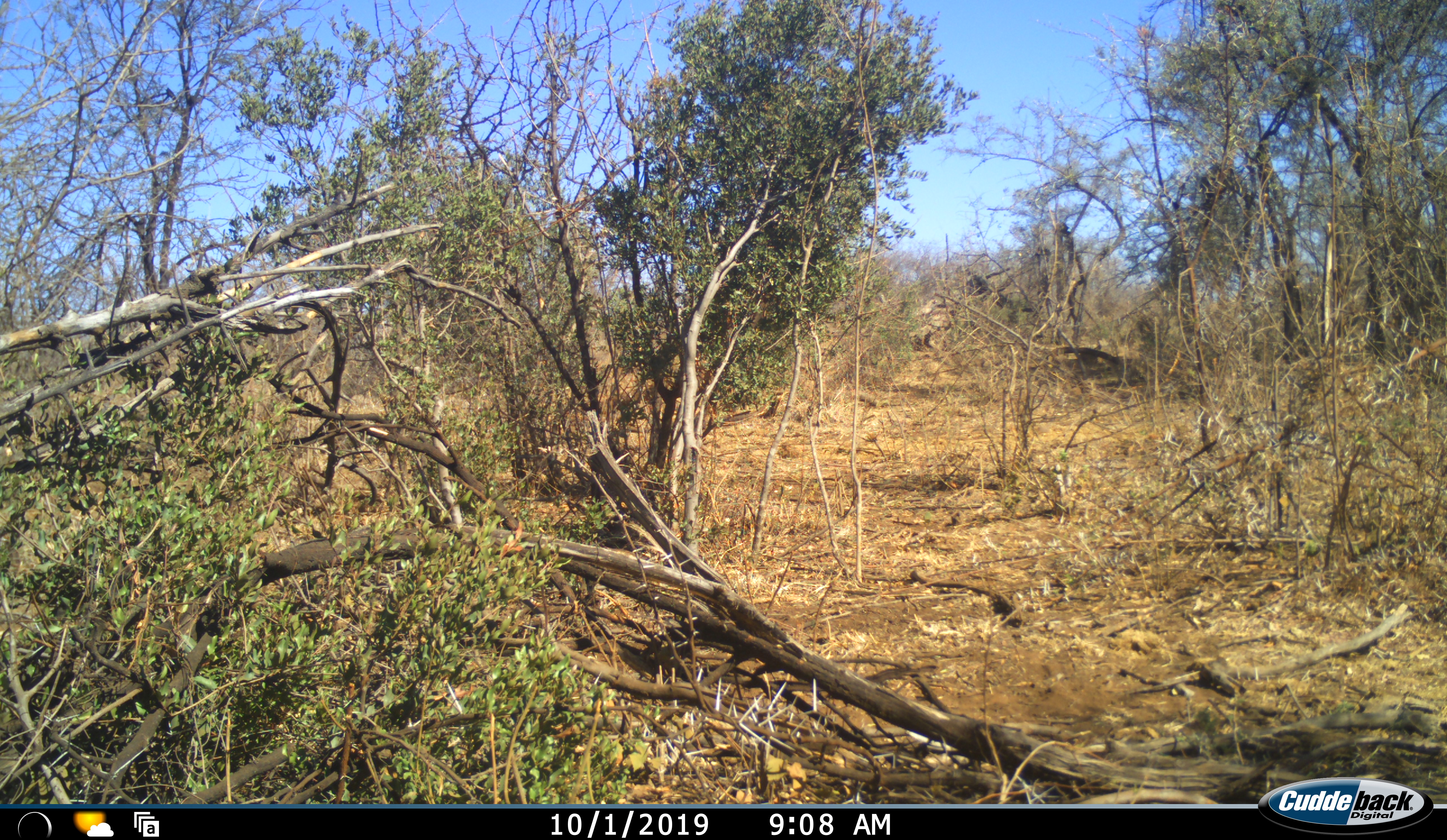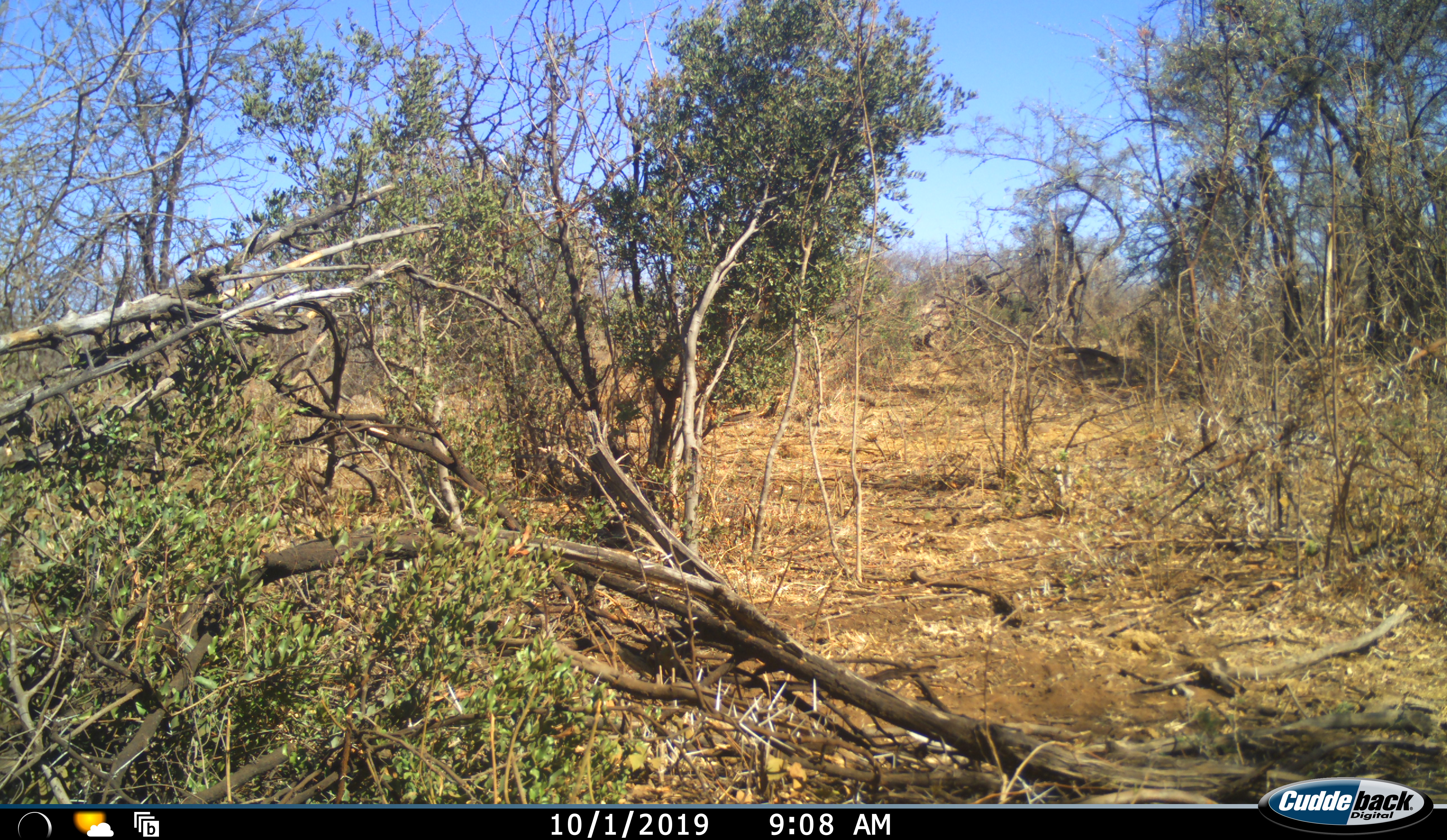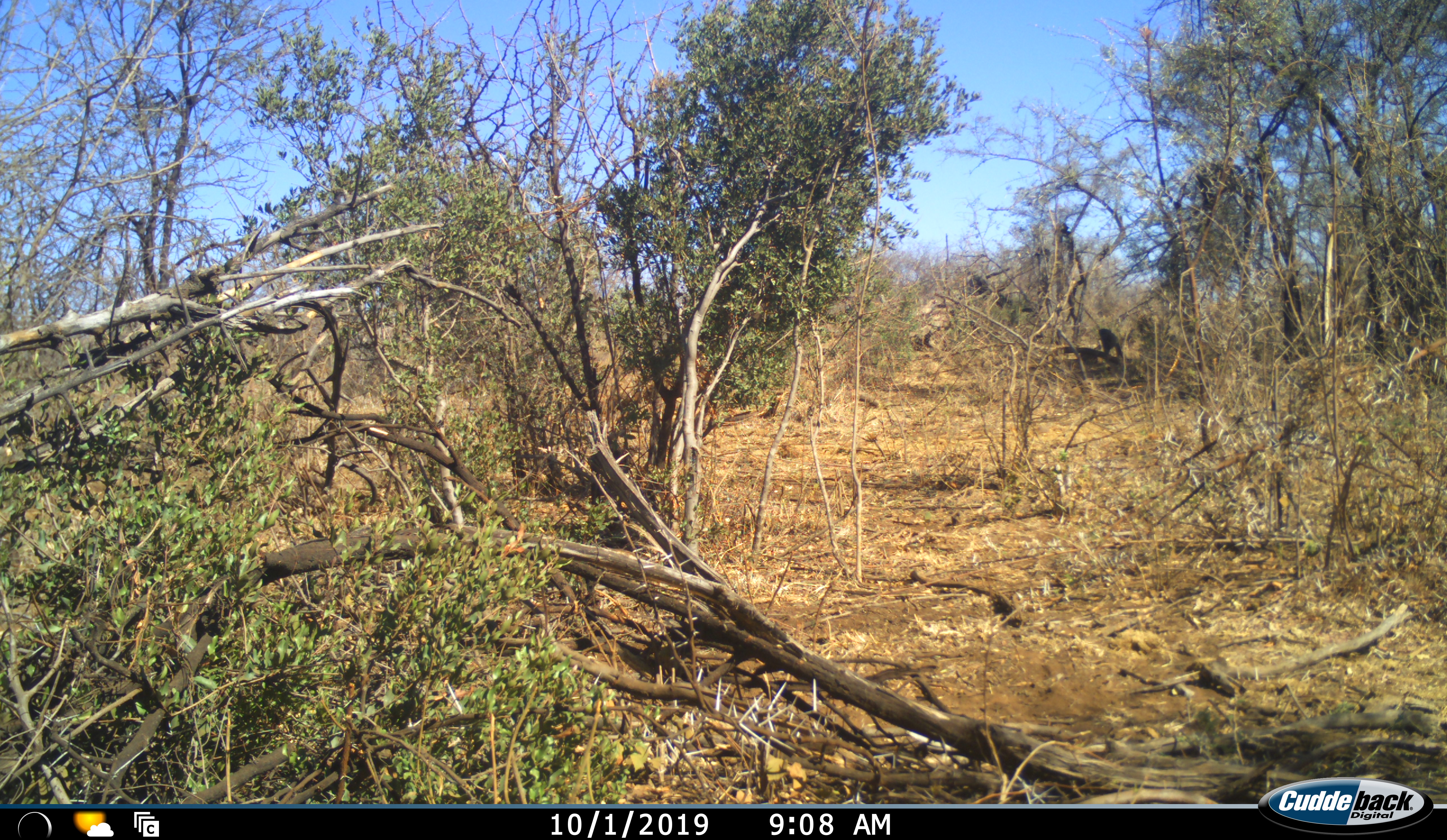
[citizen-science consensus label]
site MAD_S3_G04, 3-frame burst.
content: unidentified animal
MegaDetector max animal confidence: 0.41